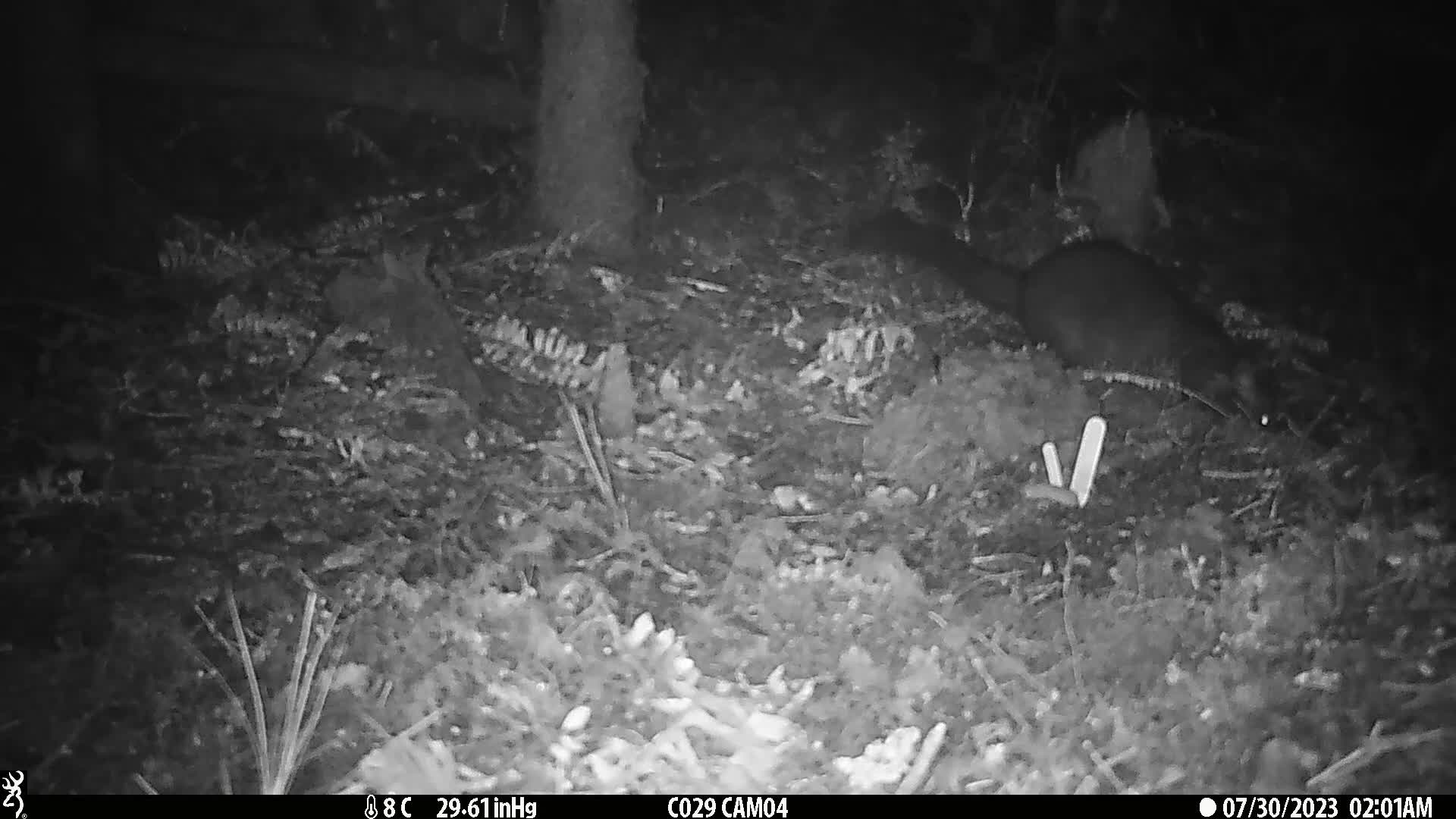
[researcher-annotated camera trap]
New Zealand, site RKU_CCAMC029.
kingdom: Animalia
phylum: Chordata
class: Mammalia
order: Diprotodontia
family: Phalangeridae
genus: Trichosurus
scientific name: Trichosurus vulpecula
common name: common brushtail possum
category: possum